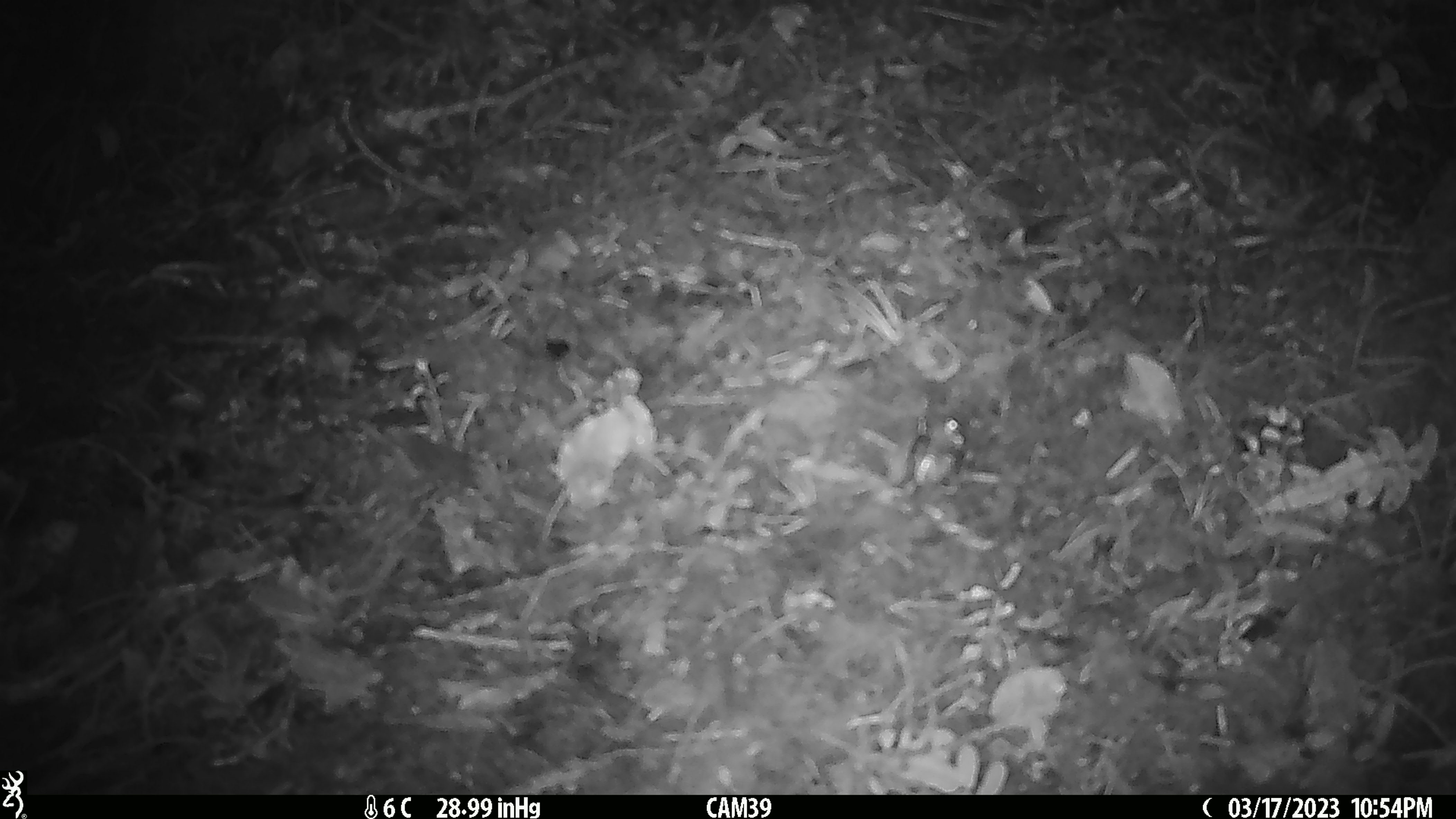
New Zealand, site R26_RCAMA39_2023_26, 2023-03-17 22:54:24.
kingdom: Animalia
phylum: Chordata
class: Mammalia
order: Rodentia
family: Muridae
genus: Mus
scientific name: Mus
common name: mouse